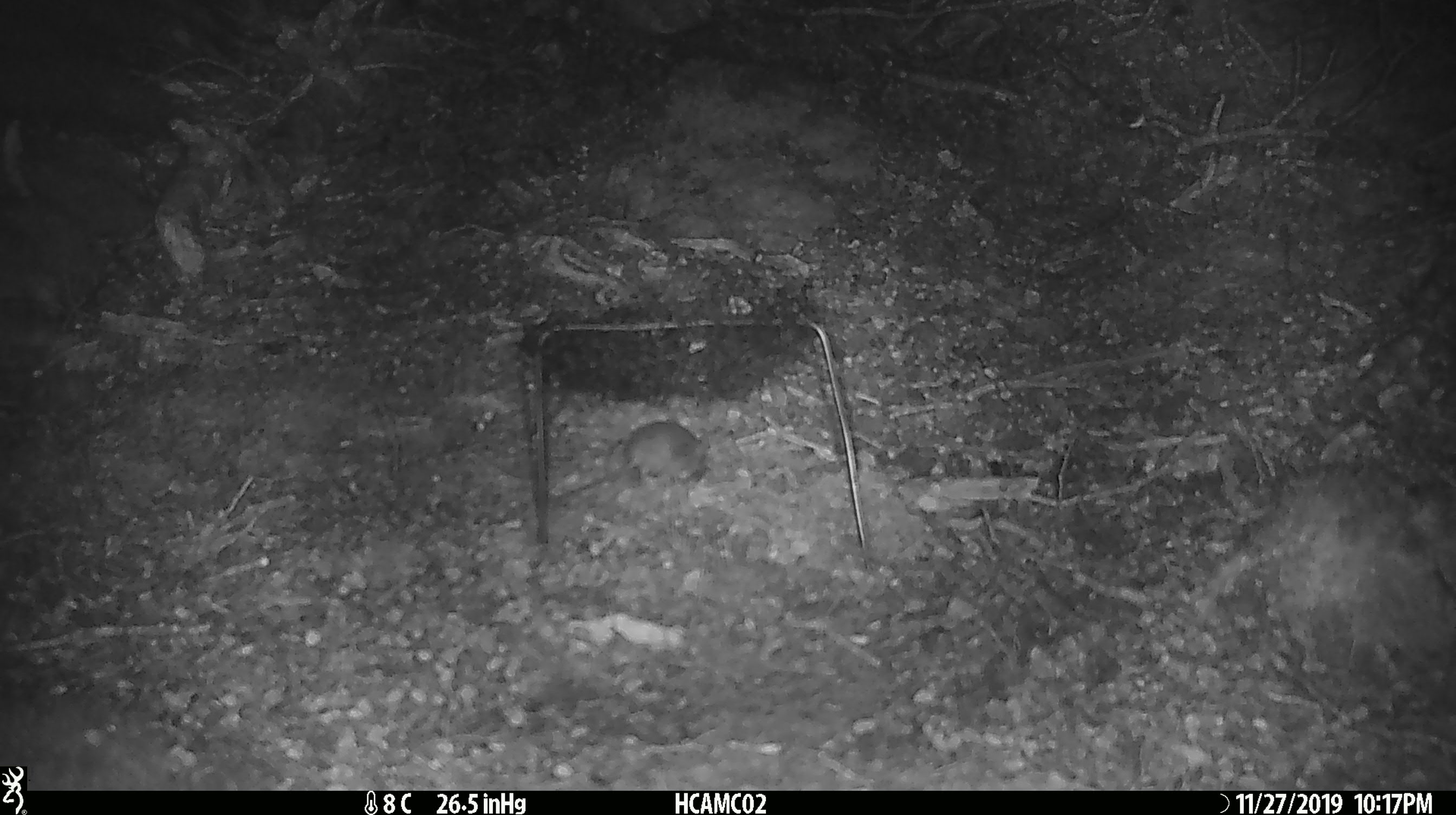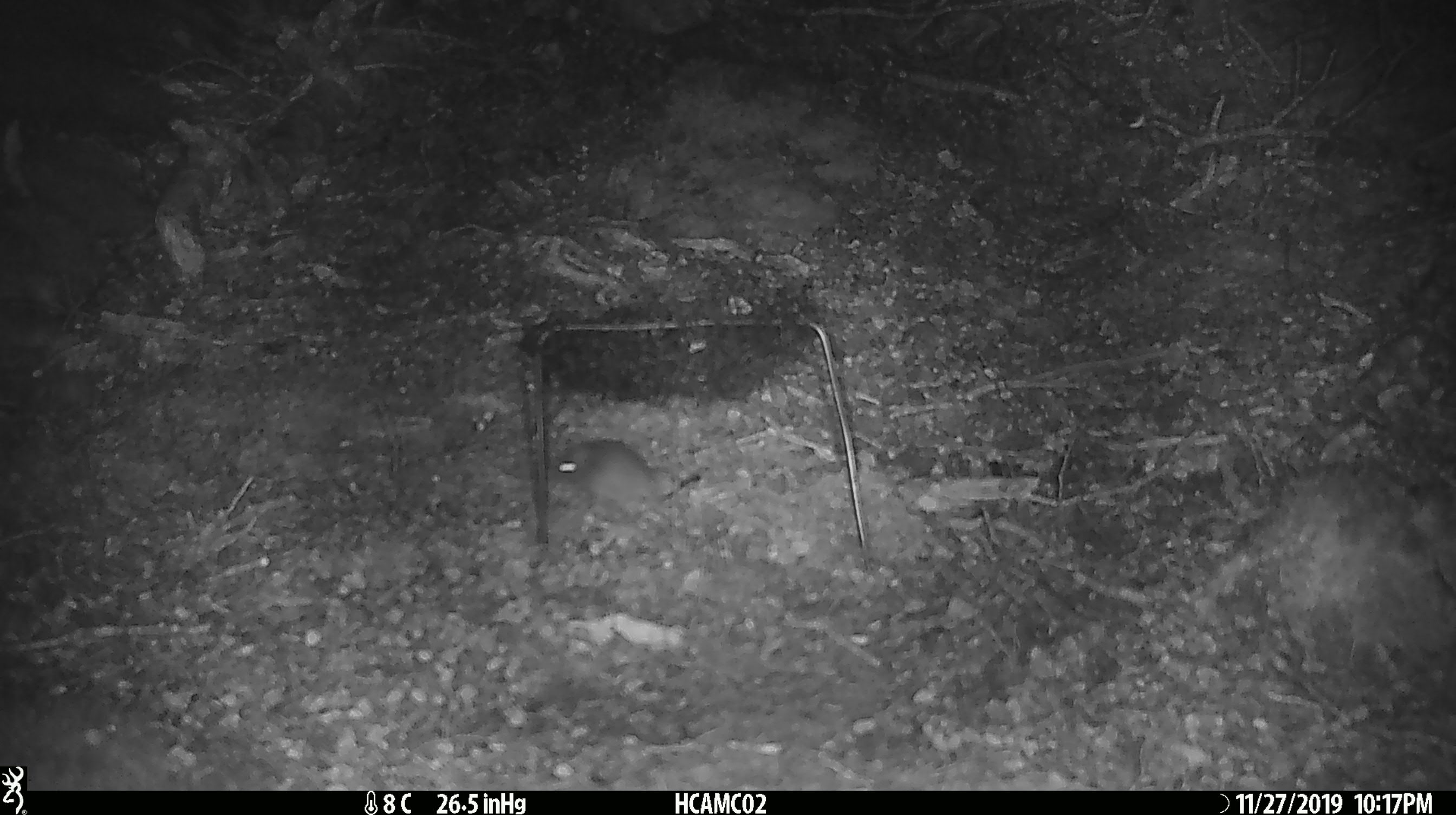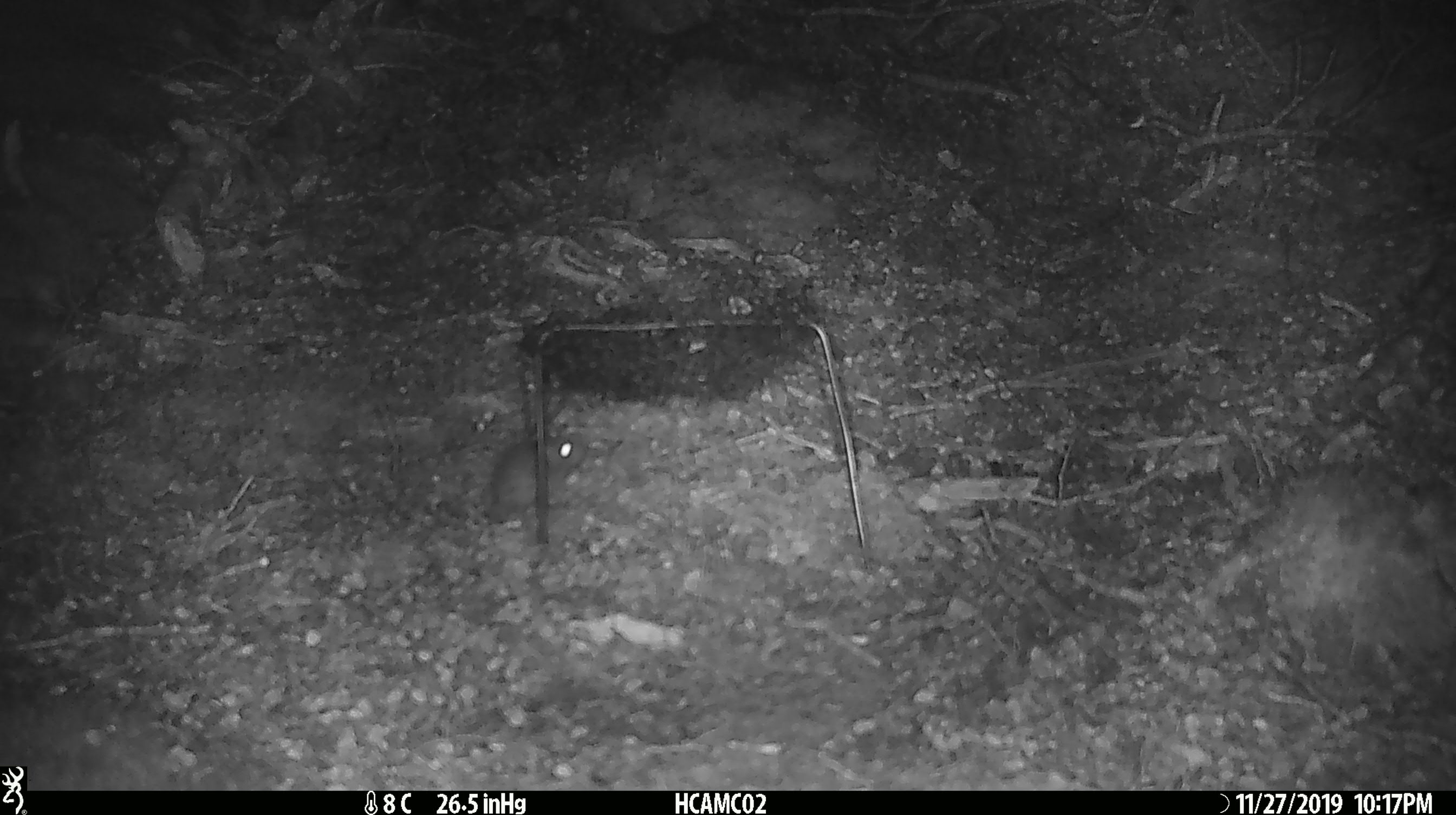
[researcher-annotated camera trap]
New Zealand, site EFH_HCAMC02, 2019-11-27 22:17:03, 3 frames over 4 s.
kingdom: Animalia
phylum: Chordata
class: Mammalia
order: Rodentia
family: Muridae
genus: Mus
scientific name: Mus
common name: mouse